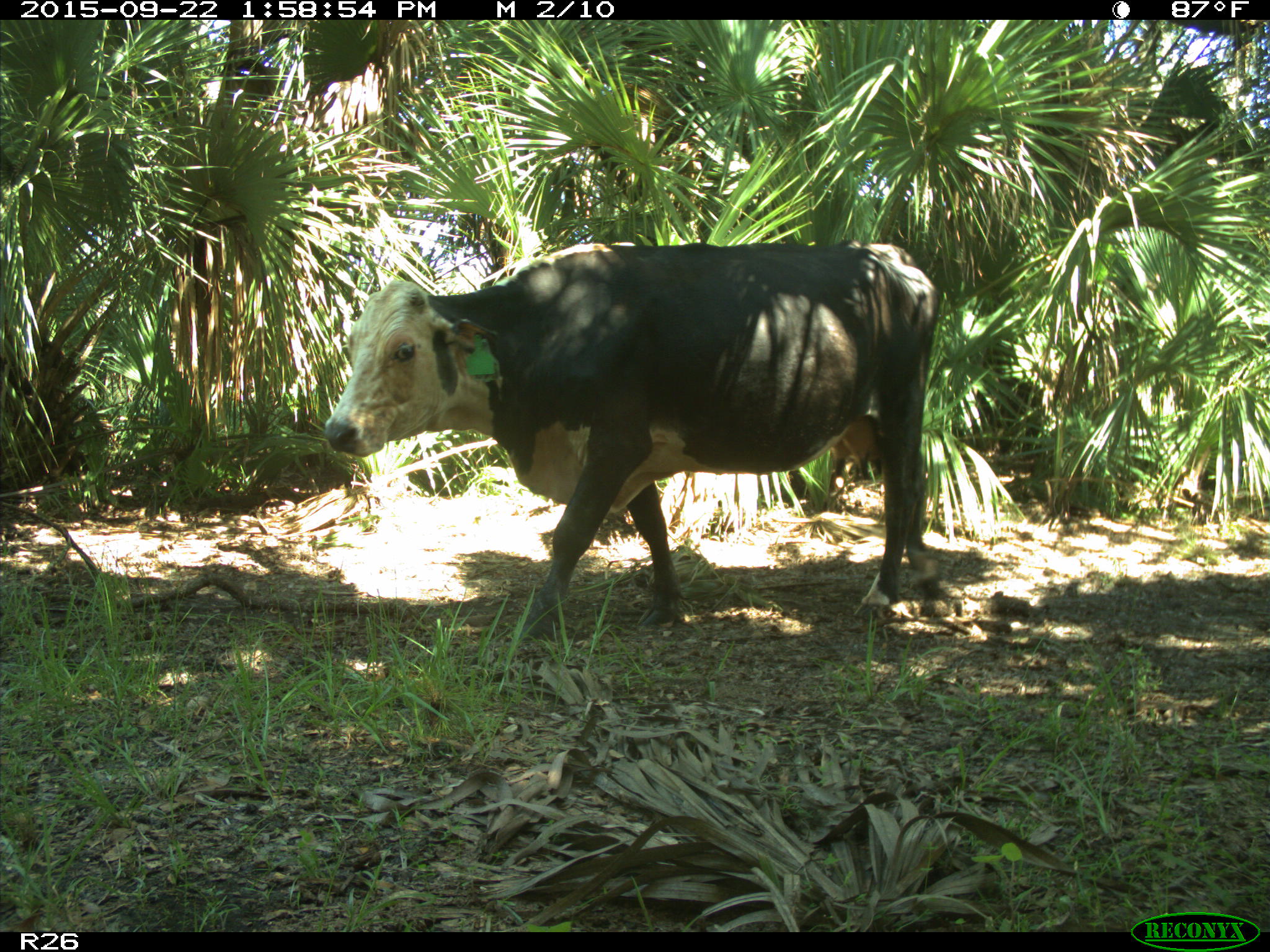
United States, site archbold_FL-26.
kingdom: Animalia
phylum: Chordata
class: Mammalia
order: Artiodactyla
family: Bovidae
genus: Bos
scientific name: Bos taurus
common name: domestic cow